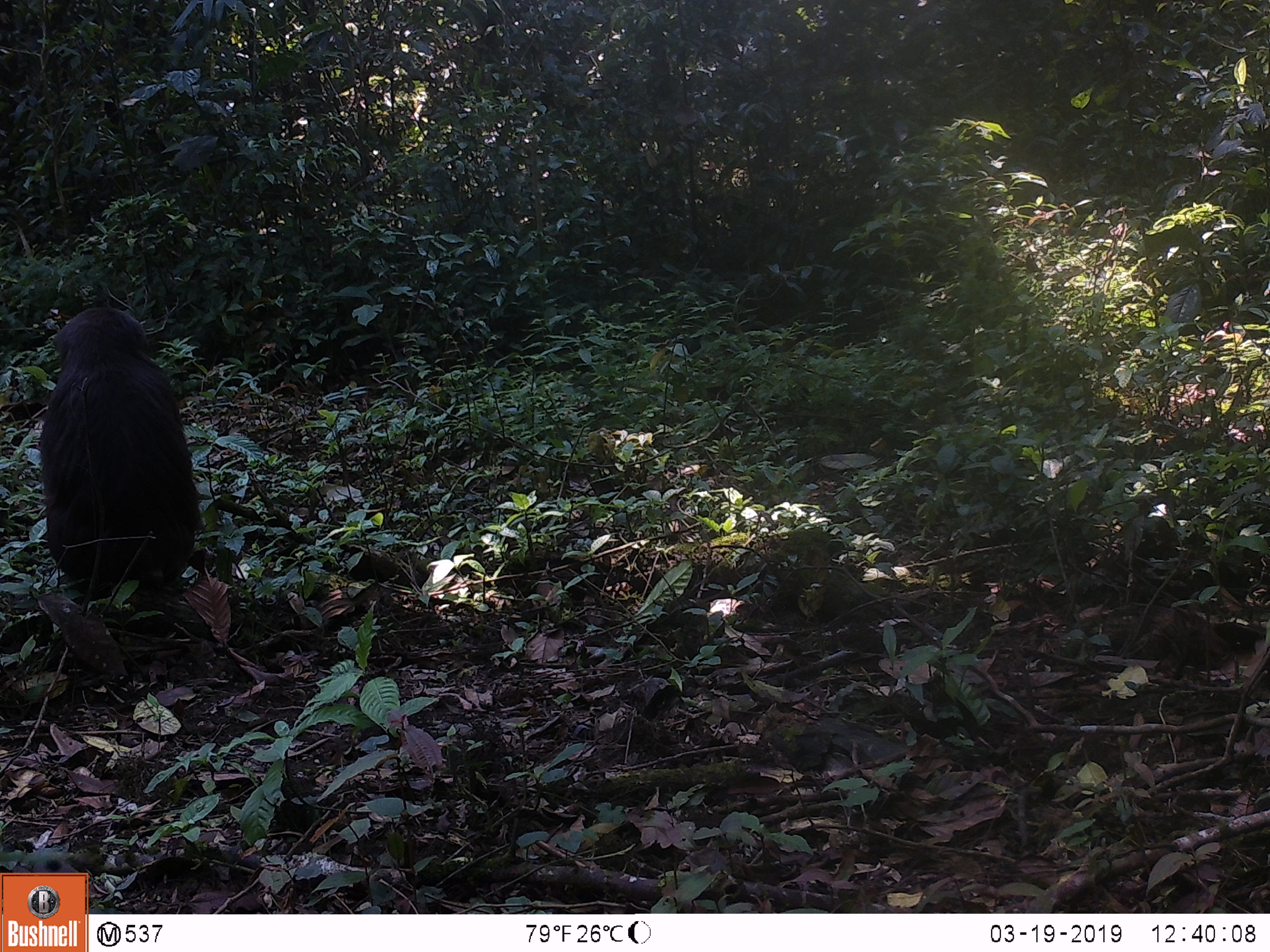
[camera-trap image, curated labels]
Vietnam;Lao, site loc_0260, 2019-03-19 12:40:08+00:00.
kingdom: Animalia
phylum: Chordata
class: Mammalia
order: Primates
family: Cercopithecidae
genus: Macaca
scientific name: Macaca arctoides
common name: stump-tailed macaque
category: stump tailed macaque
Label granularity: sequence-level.